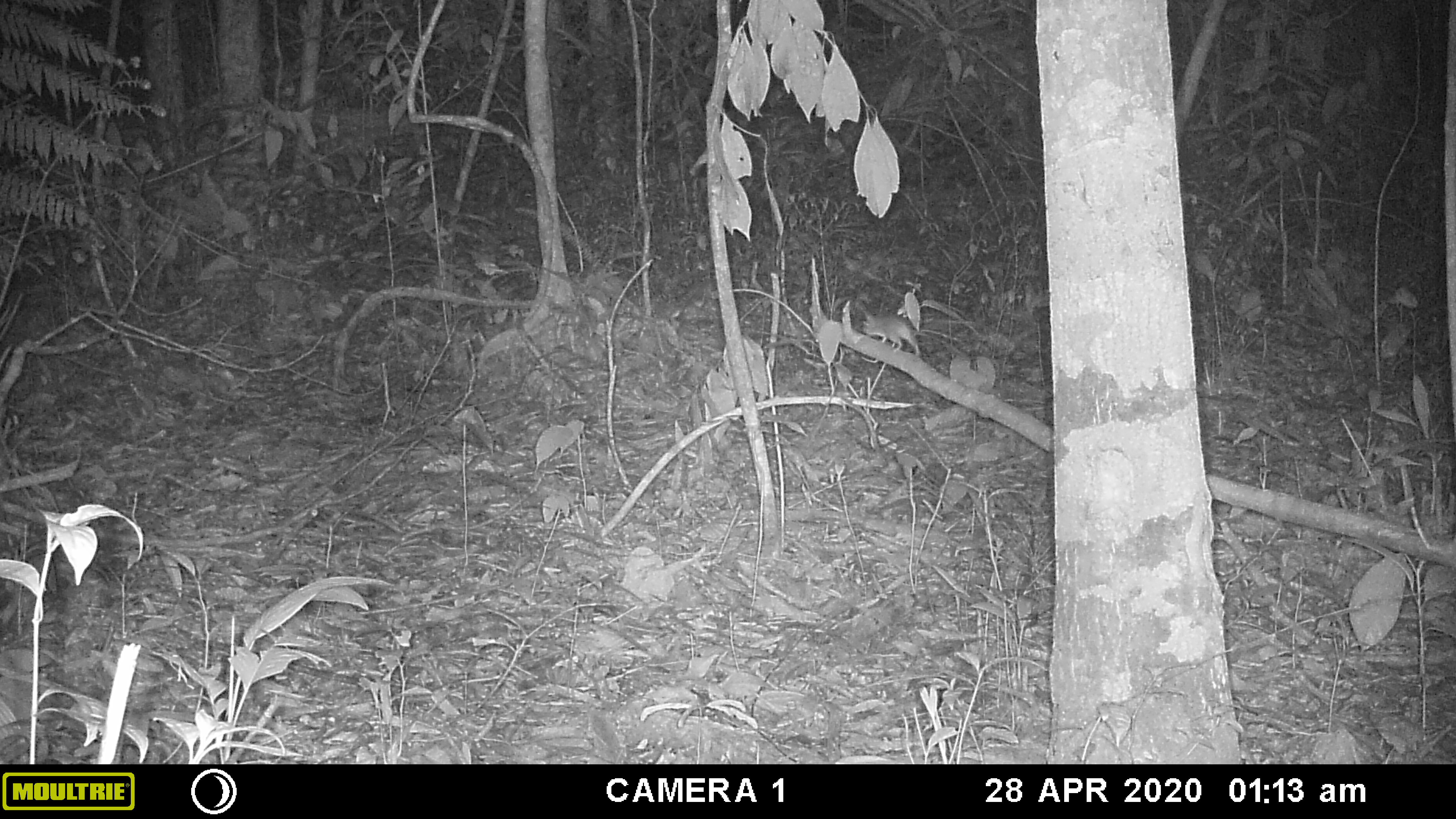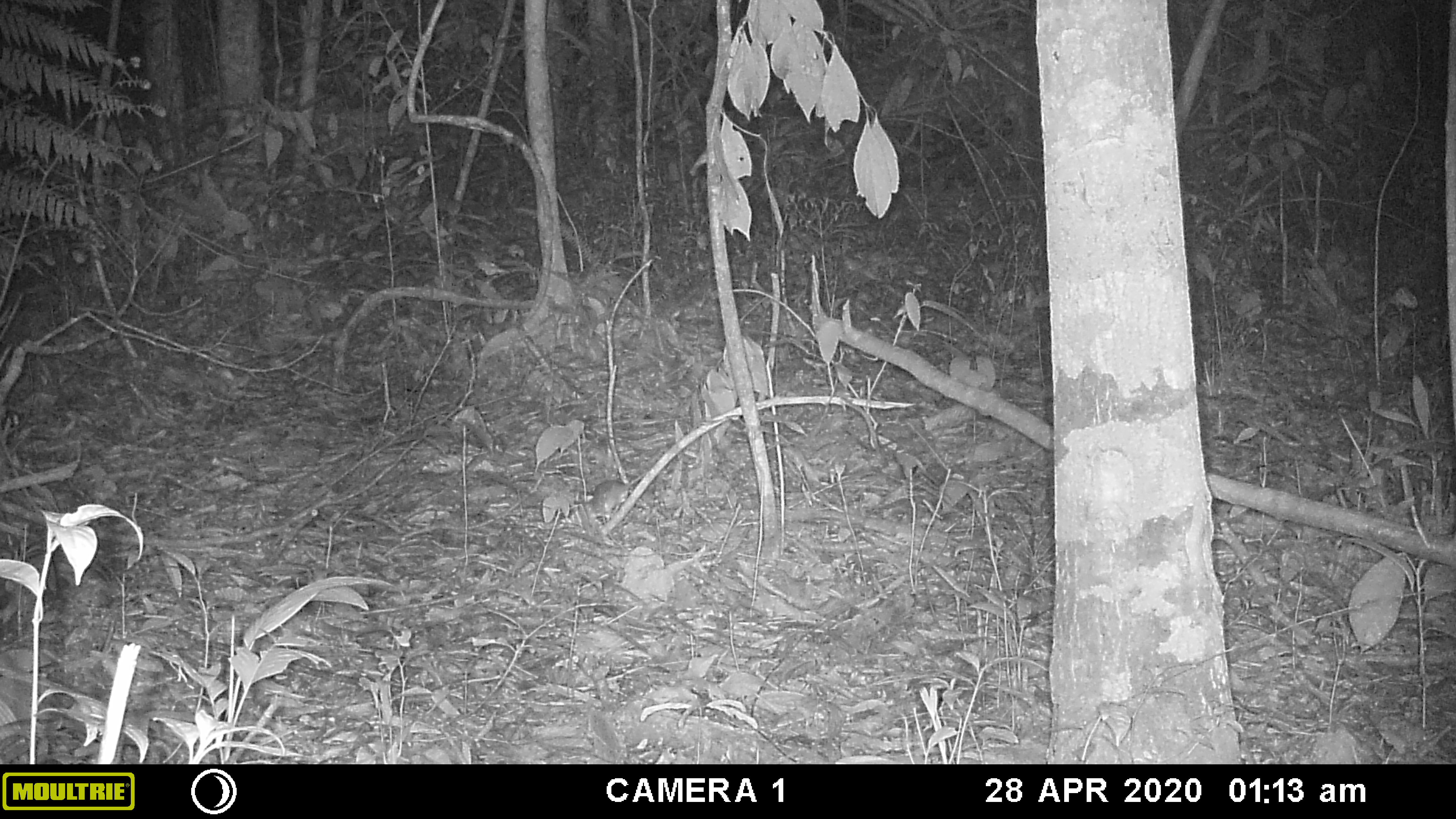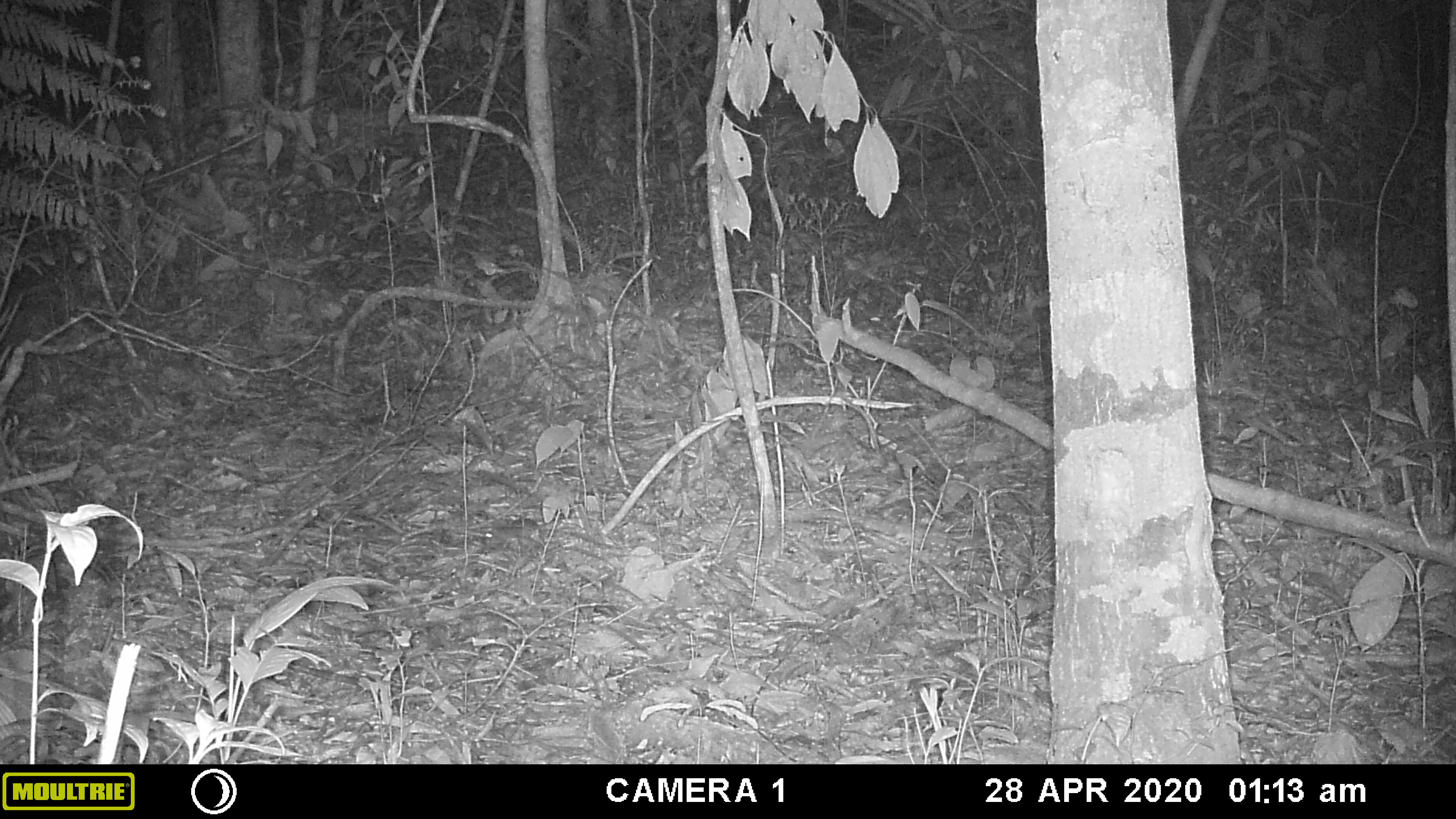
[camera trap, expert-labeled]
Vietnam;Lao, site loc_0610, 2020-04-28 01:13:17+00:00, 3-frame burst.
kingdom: Animalia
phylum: Chordata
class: Mammalia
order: Rodentia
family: Muridae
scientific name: Muridae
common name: old-world mice and rats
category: unidentified murid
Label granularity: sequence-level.